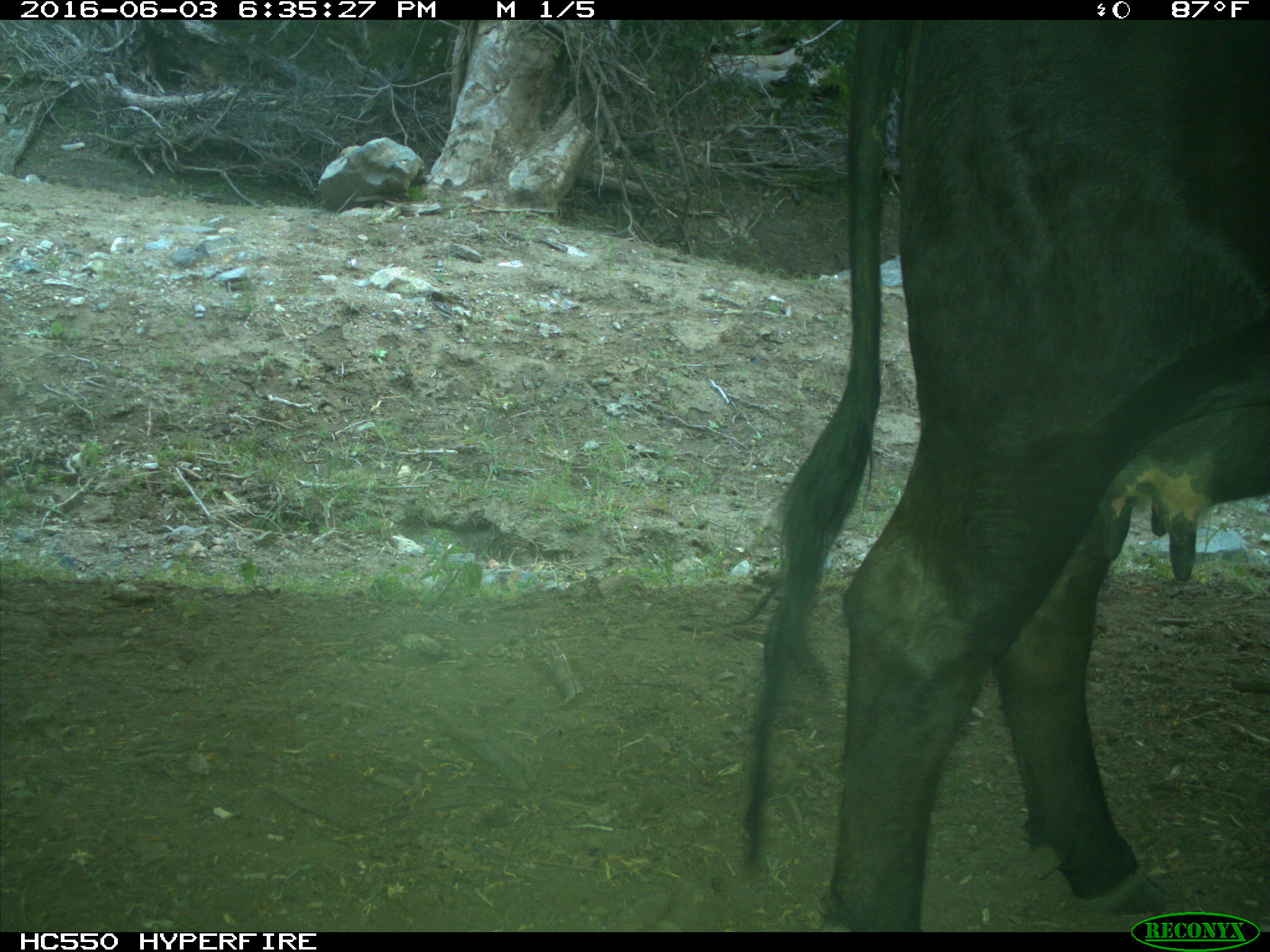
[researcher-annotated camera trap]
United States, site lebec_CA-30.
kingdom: Animalia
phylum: Chordata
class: Mammalia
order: Artiodactyla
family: Bovidae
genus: Bos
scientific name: Bos taurus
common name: domestic cow